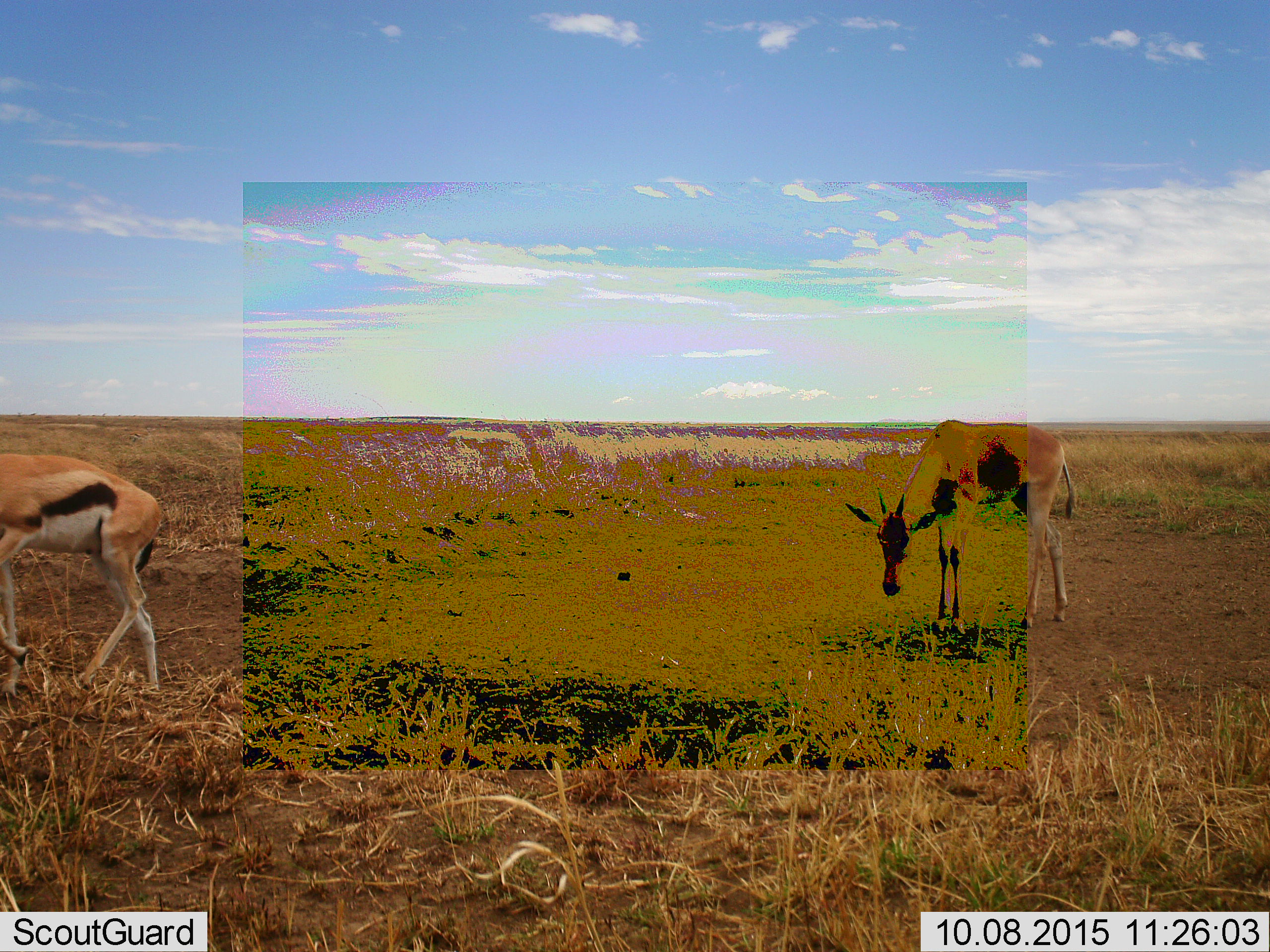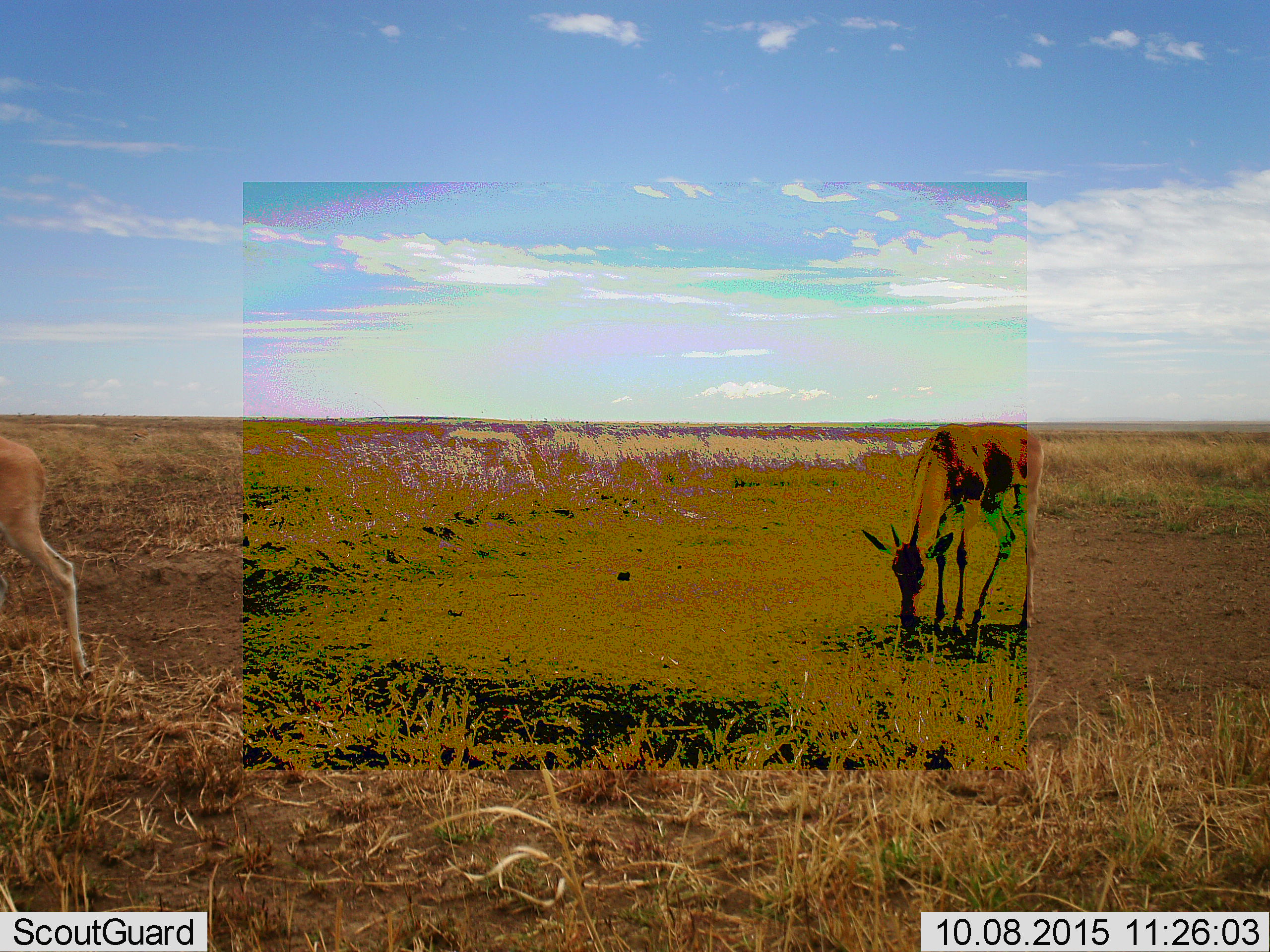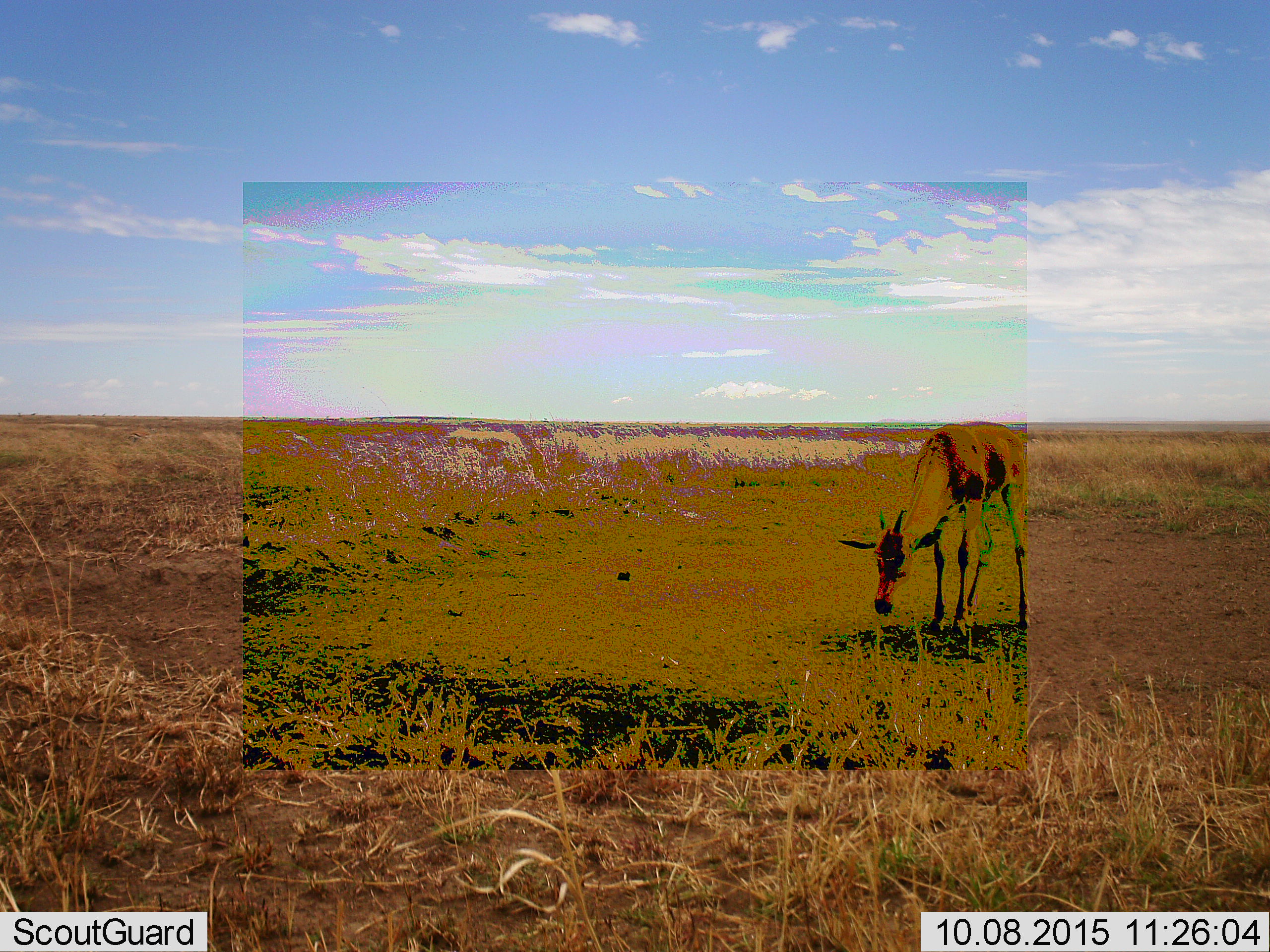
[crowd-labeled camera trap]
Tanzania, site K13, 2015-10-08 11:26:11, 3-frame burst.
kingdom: Animalia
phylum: Chordata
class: Mammalia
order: Artiodactyla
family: Bovidae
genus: Eudorcas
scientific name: Eudorcas thomsonii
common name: thomson's gazelle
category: gazellethomsons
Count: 2.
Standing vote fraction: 44%.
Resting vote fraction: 0%.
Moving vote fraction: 67%.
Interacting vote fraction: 0%.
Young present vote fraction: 0%.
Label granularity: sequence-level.